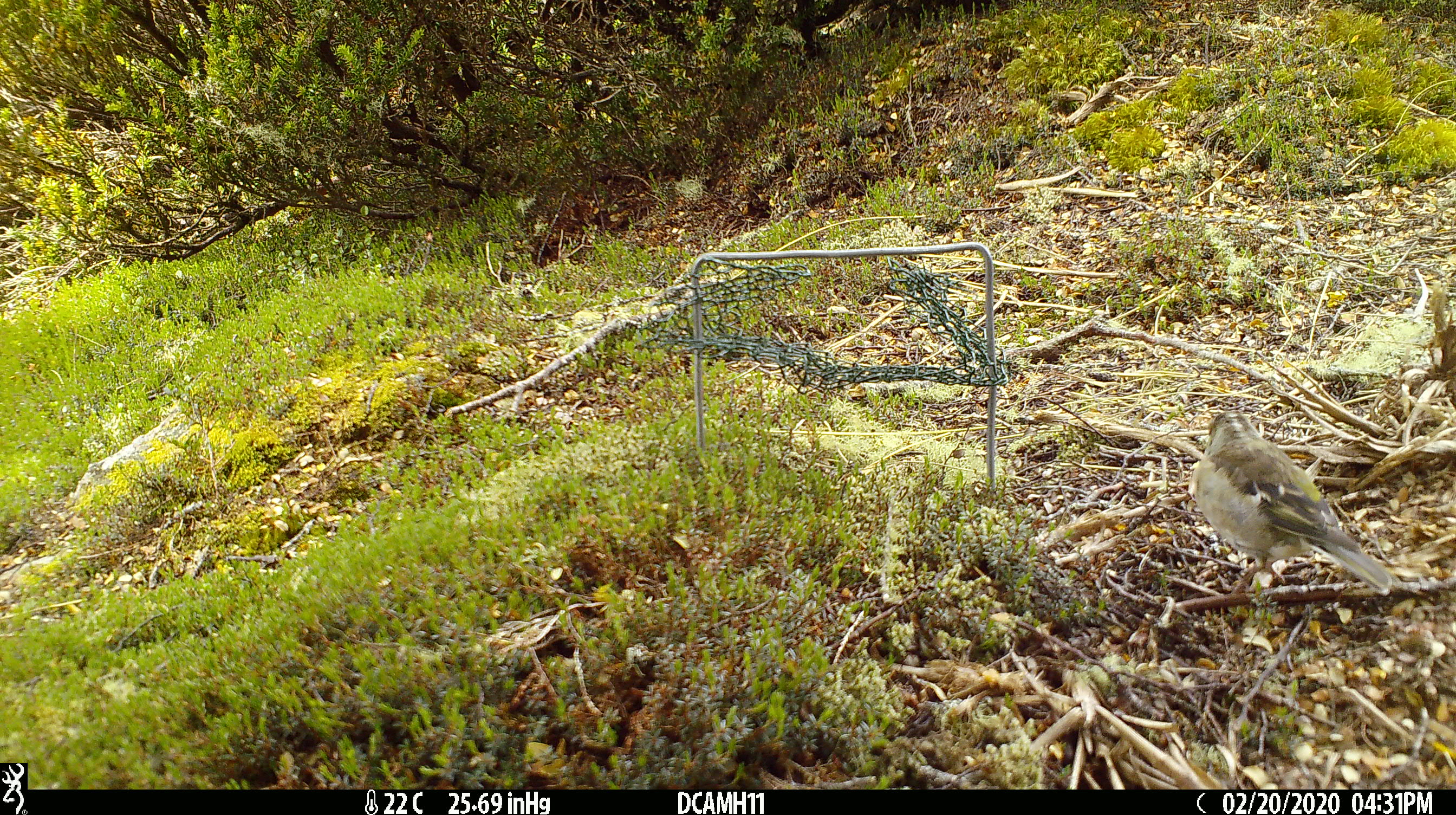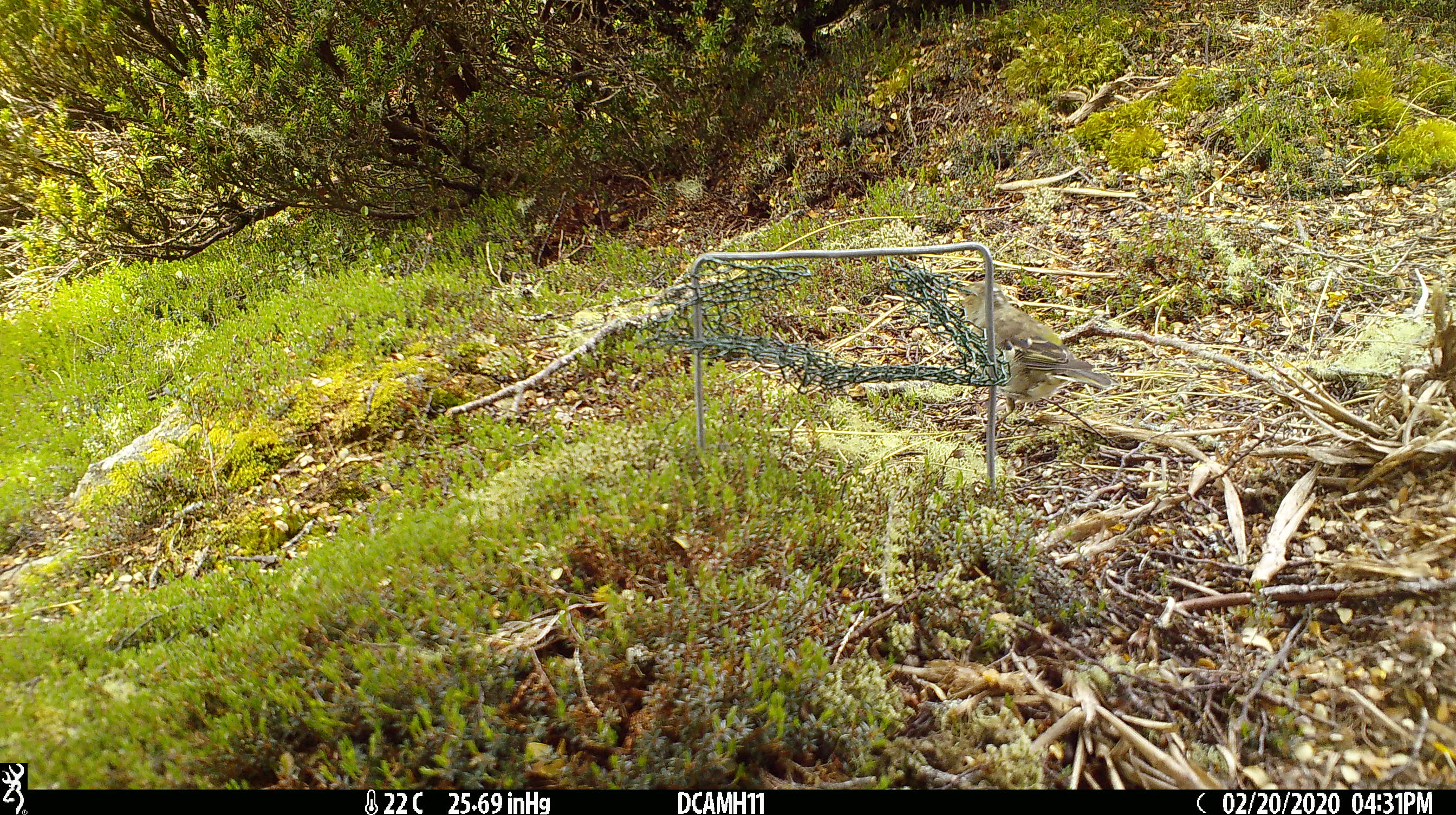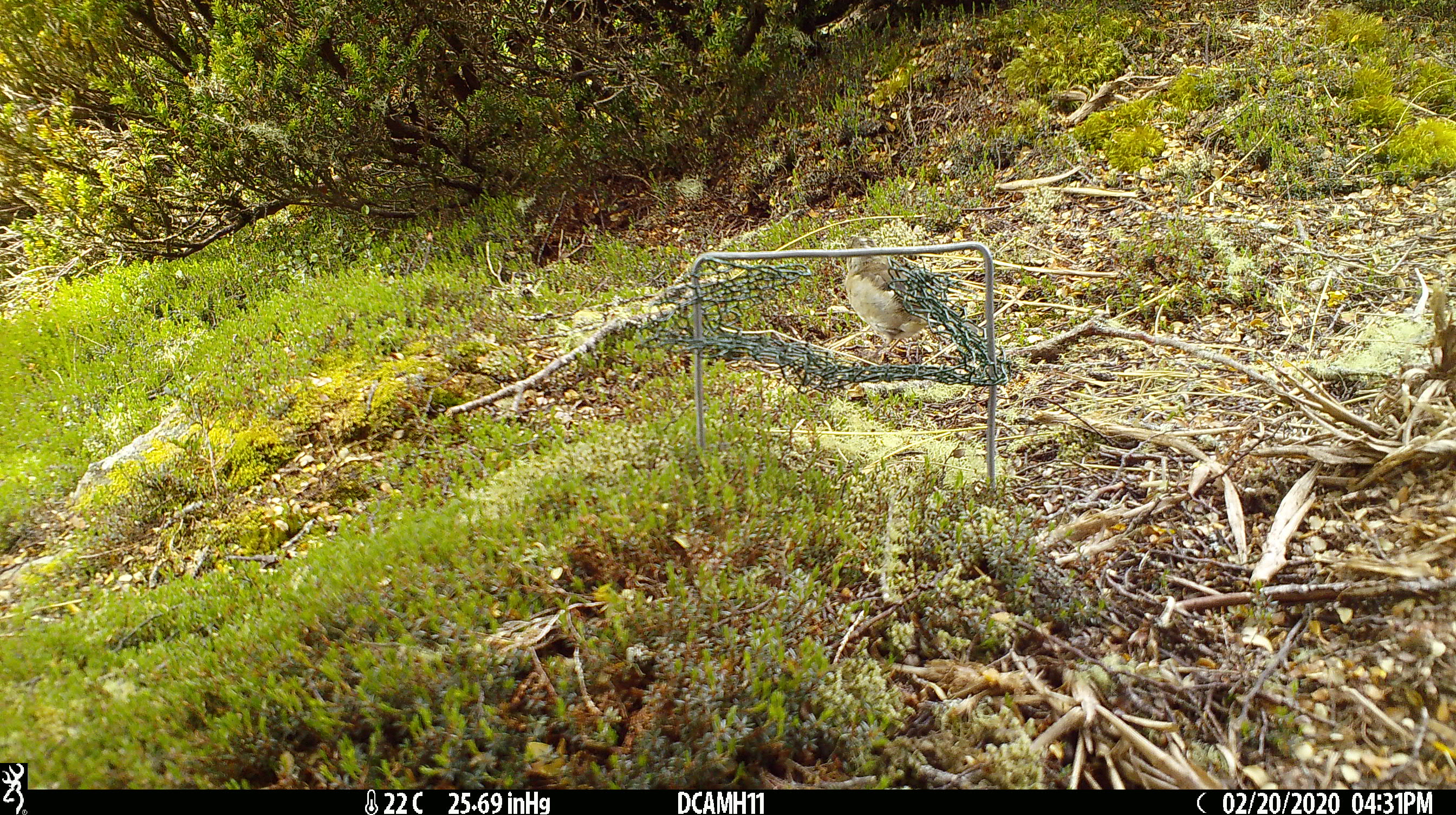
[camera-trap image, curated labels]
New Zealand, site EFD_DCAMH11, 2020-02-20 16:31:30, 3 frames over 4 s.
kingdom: Animalia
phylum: Chordata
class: Aves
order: Passeriformes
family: Fringillidae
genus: Fringilla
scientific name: Fringilla coelebs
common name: common chaffinch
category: chaffinch